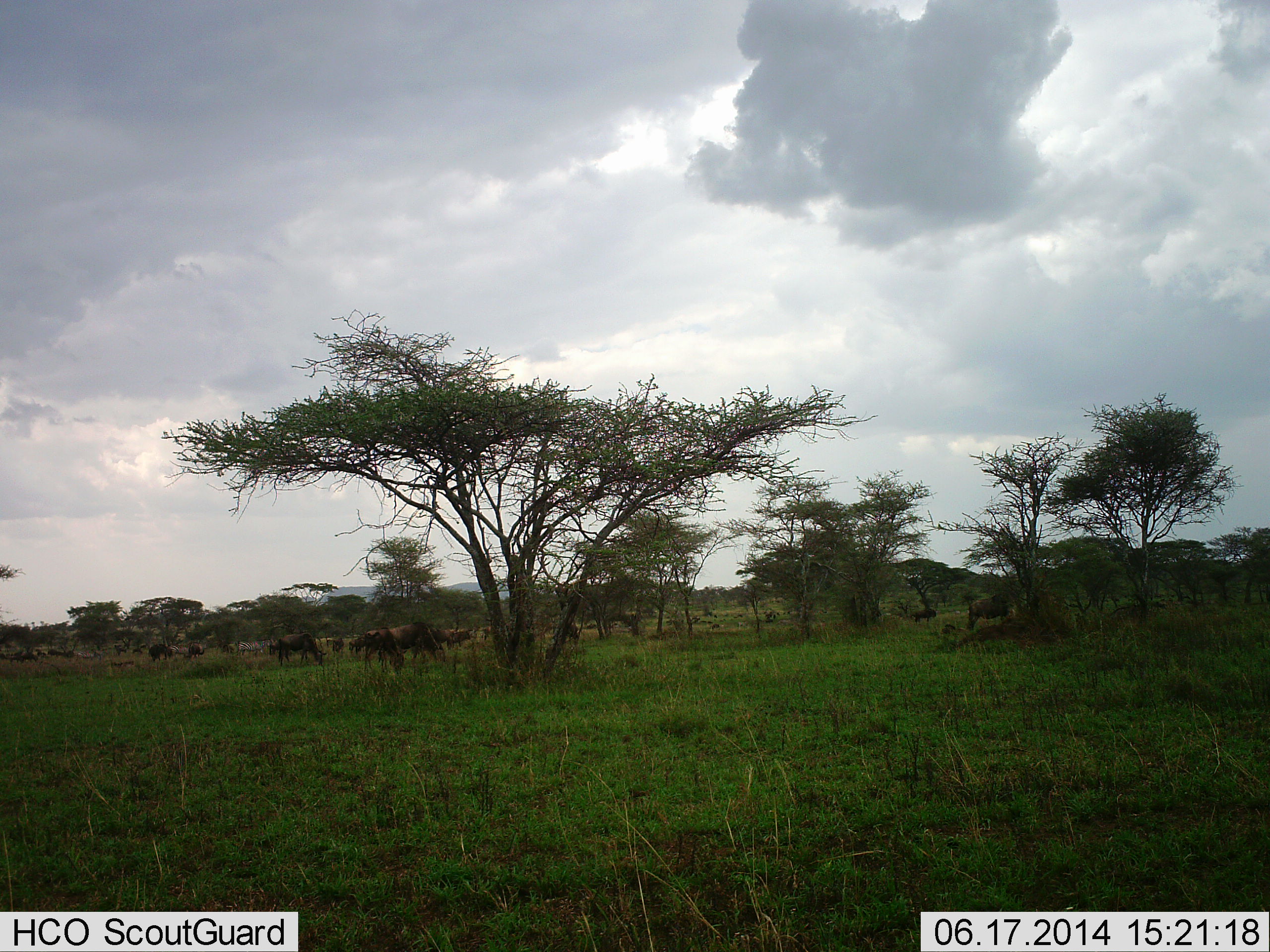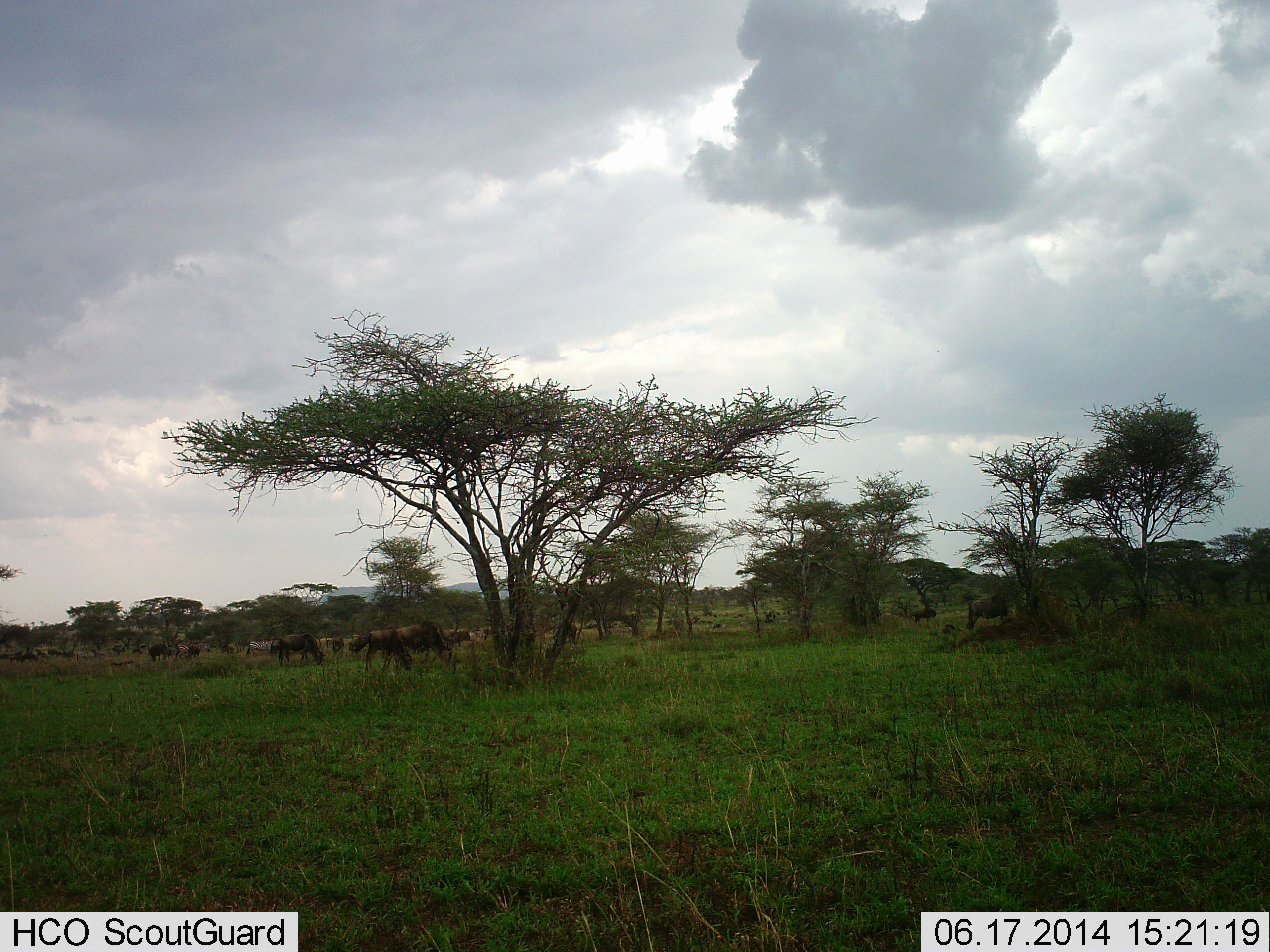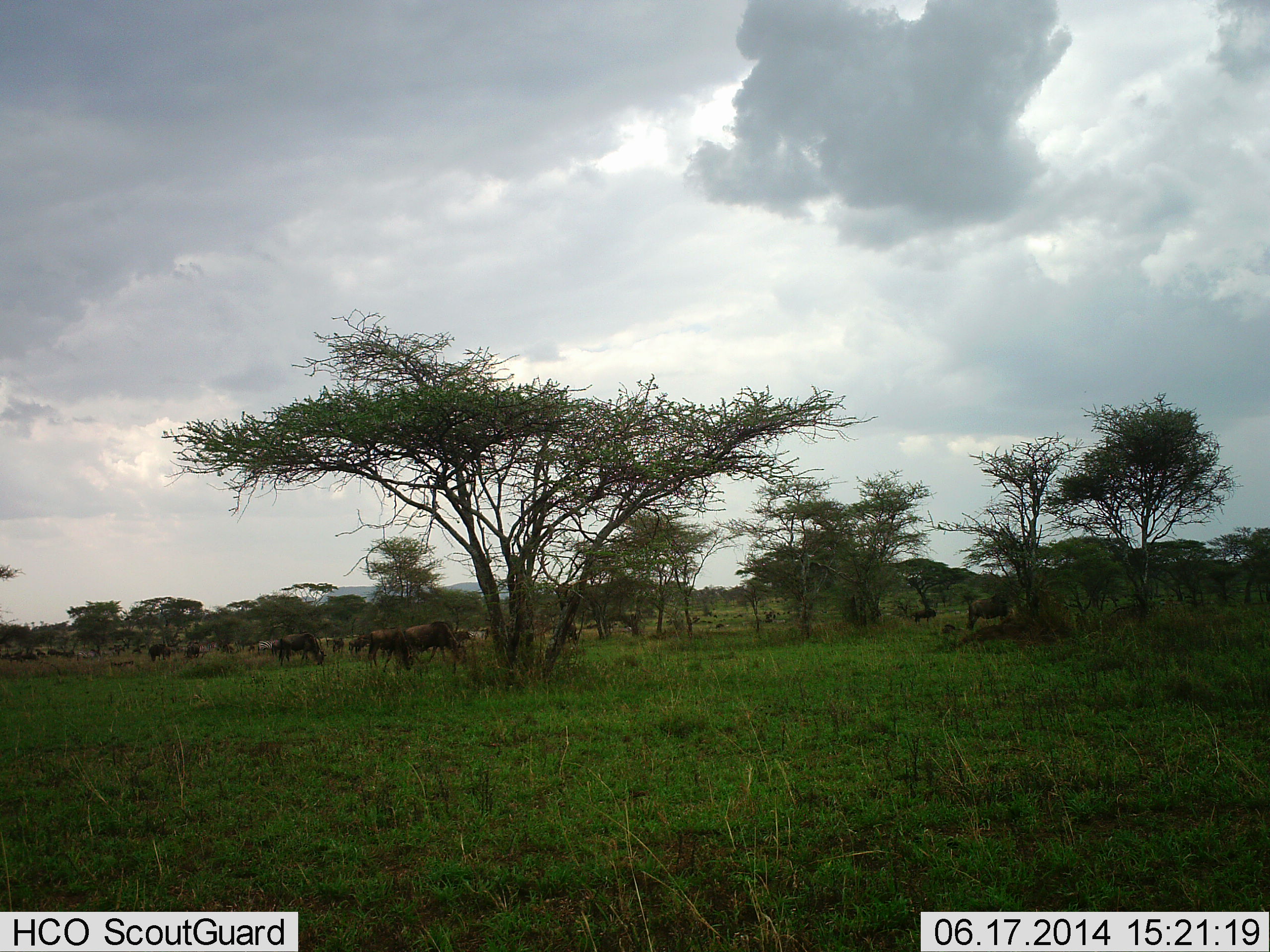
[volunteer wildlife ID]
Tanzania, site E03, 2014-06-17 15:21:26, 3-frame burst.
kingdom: Animalia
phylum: Chordata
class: Mammalia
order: Artiodactyla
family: Bovidae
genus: Connochaetes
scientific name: Connochaetes taurinus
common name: blue wildebeest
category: wildebeest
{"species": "wildebeest (blue wildebeest) (Connochaetes taurinus)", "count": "11-50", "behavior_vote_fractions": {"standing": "46%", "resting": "0%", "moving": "31%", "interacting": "0%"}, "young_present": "0%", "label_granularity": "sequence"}